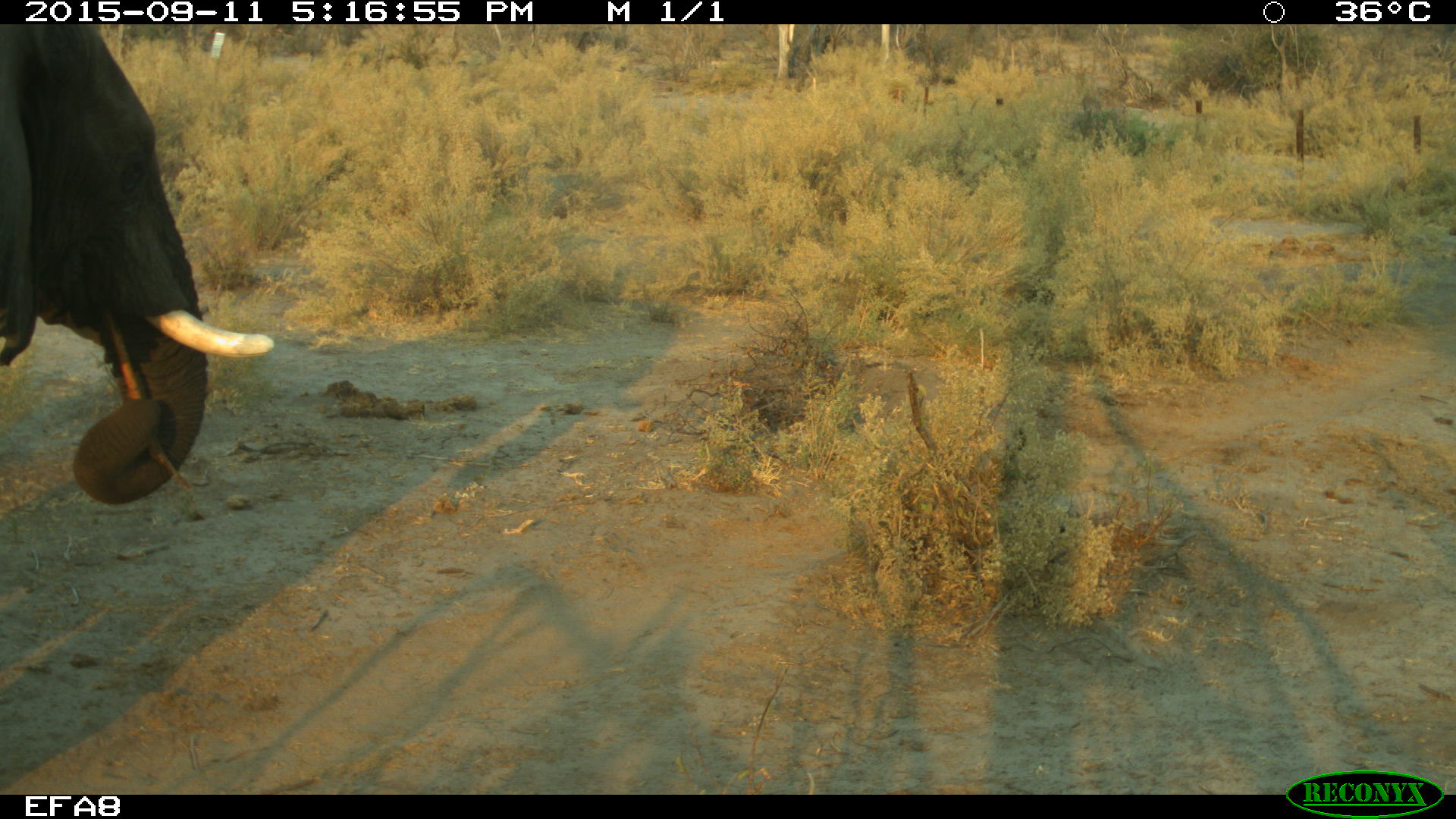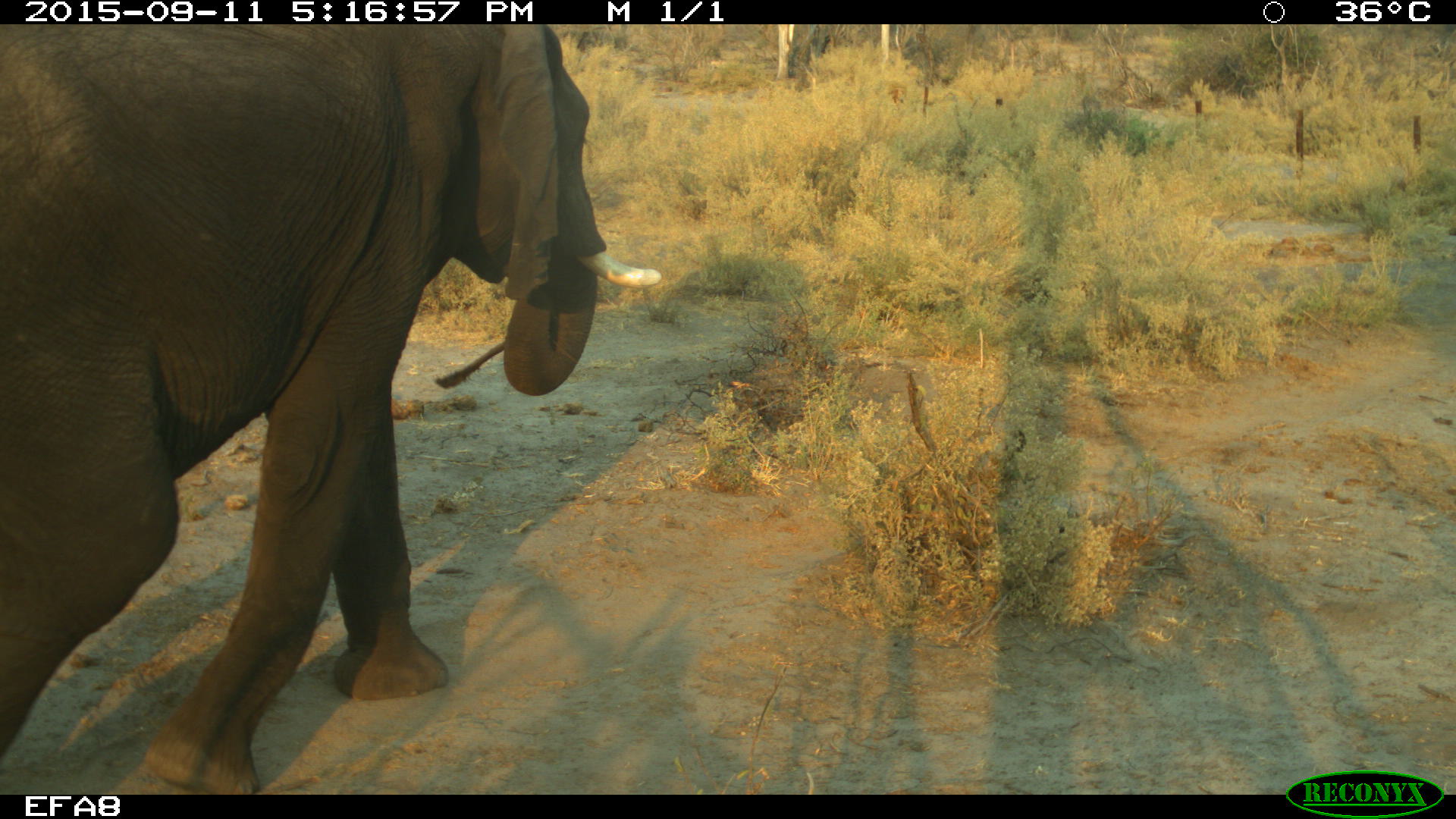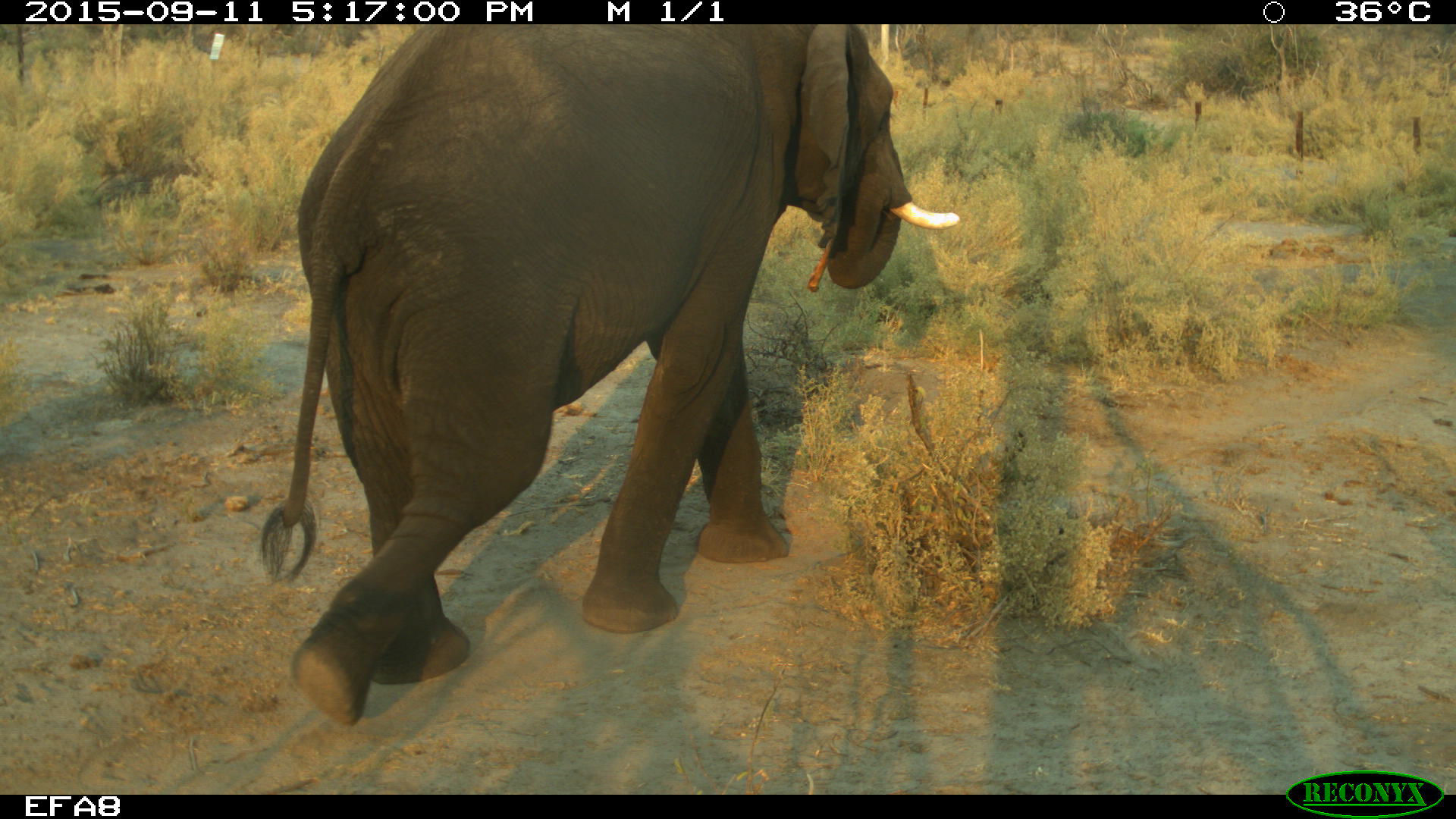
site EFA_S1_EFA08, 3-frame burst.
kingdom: Animalia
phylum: Chordata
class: Mammalia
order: Proboscidea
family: Elephantidae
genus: Loxodonta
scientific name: Loxodonta africana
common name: african bush elephant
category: elephant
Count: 1.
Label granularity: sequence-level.